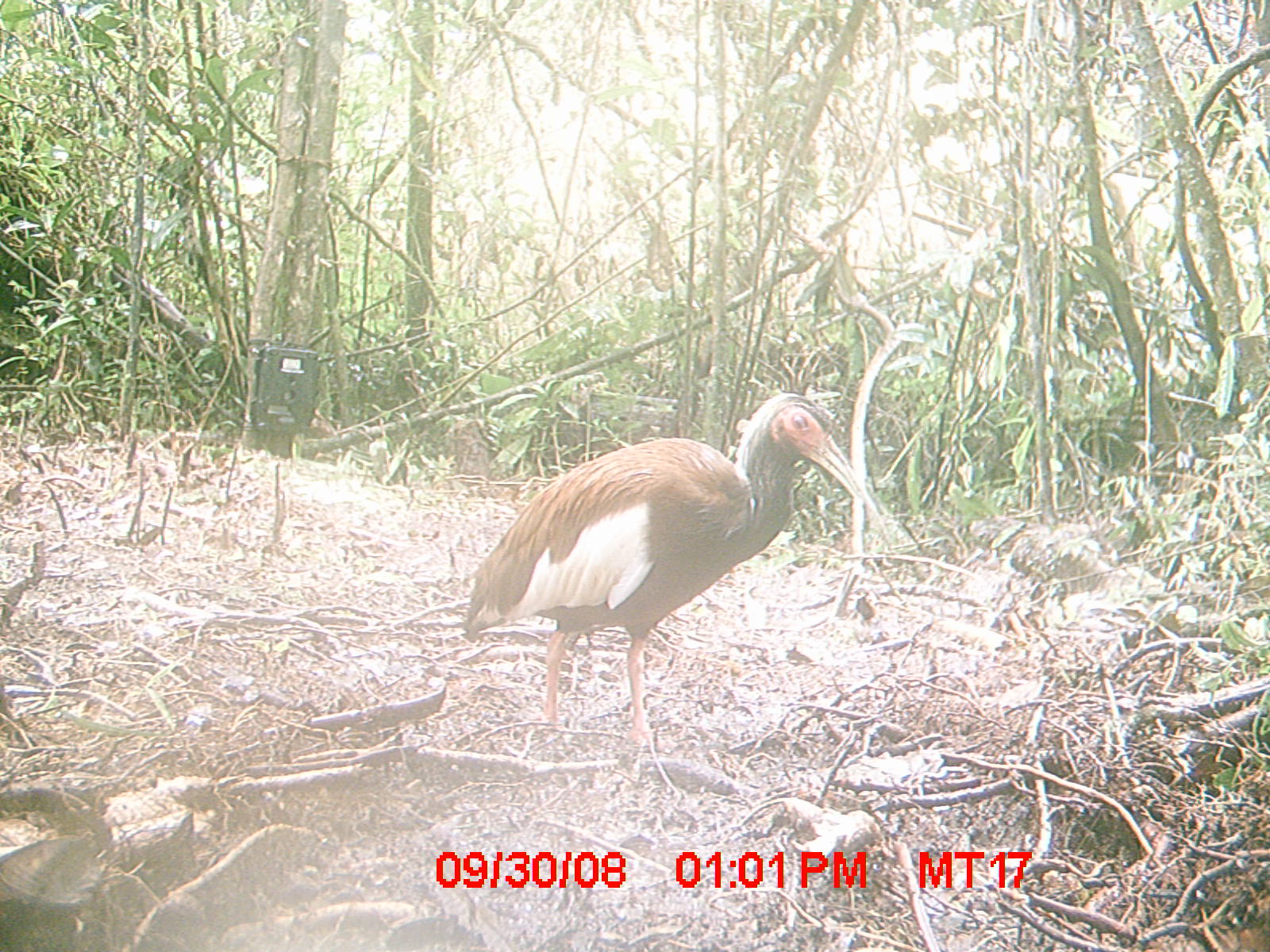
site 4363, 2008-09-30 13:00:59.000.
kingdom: Animalia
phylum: Chordata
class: Aves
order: Pelecaniformes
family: Threskiornithidae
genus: Lophotibis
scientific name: Lophotibis cristata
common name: madagascan ibis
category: lophotibis cristataa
Lophotibis cristataa (madagascan ibis) (Lophotibis cristata), count 1.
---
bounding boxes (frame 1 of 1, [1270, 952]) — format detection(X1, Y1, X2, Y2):
lophotibis cristataa: detection(459, 389, 865, 751)